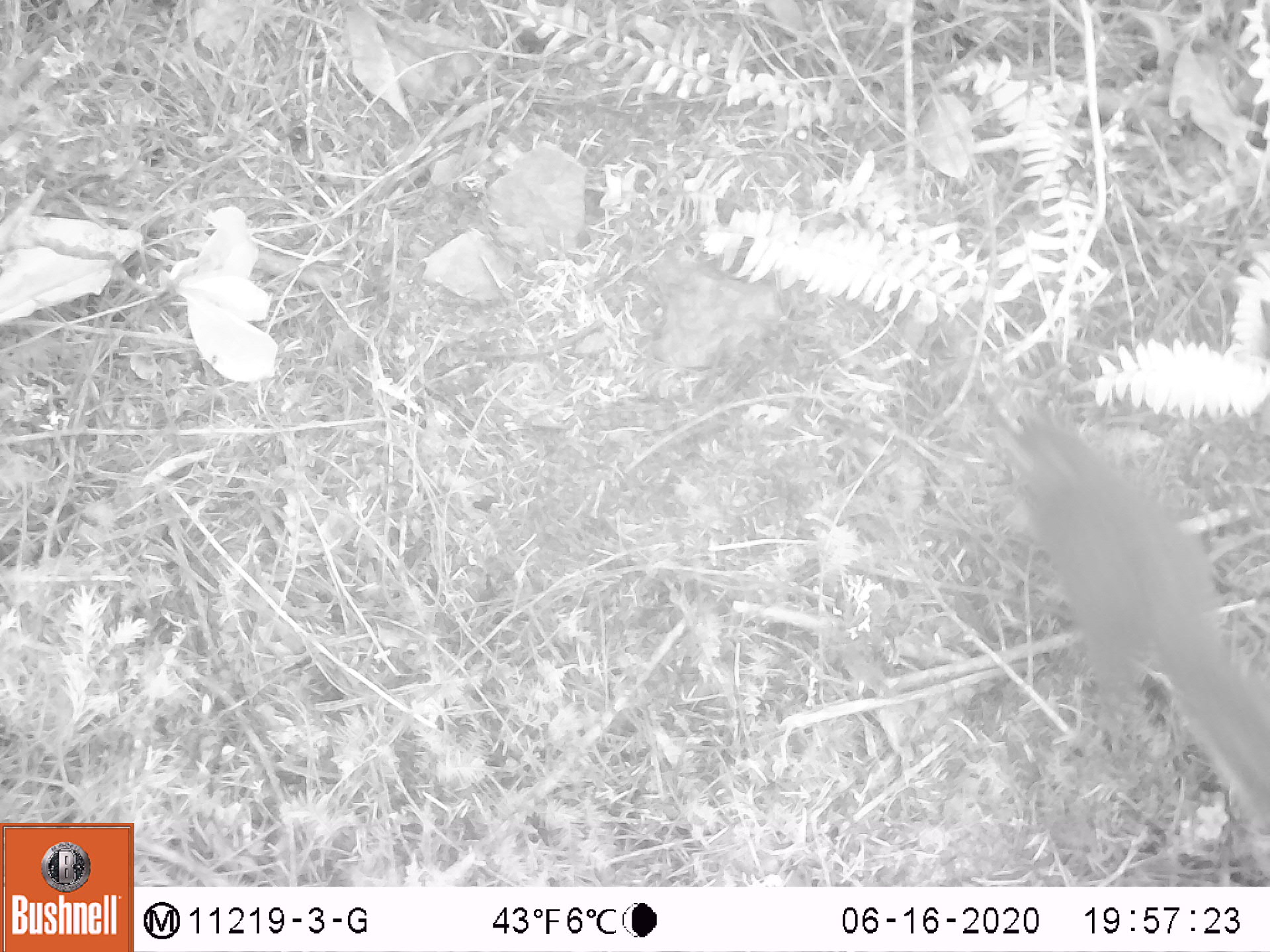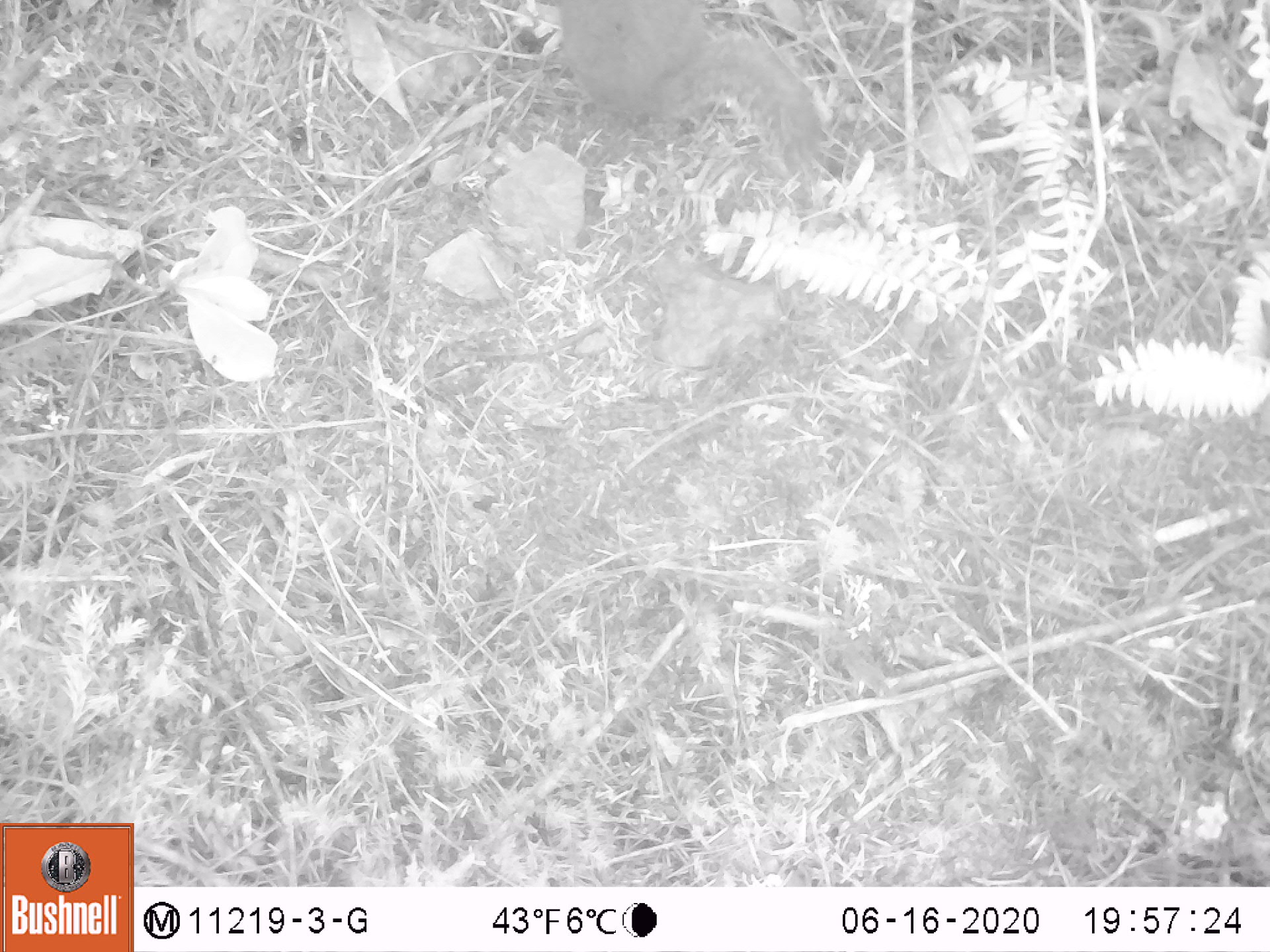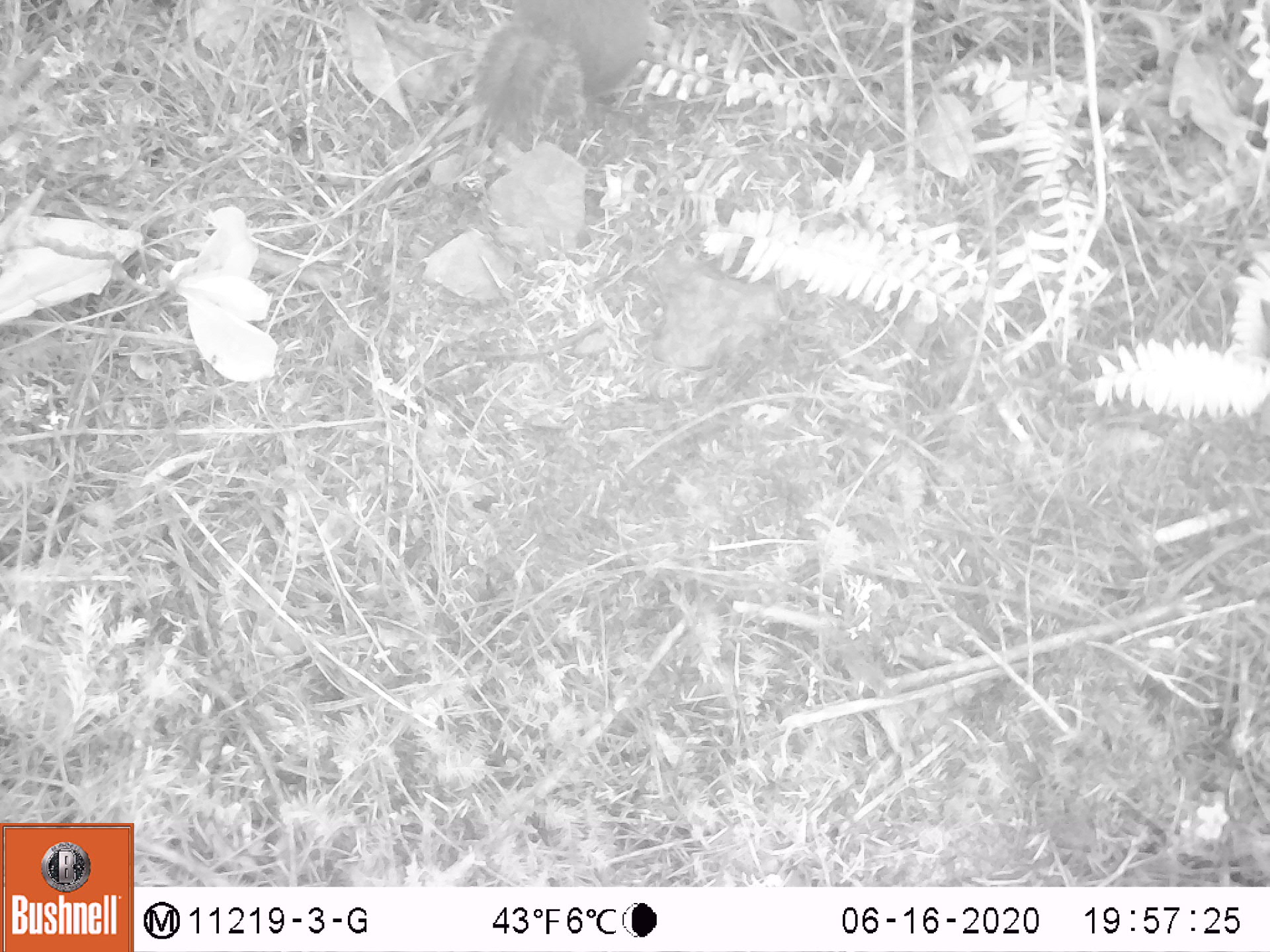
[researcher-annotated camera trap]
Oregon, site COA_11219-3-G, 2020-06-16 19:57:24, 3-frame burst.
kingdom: Animalia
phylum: Chordata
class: Mammalia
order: Rodentia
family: Sciuridae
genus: Tamiasciurus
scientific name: Tamiasciurus douglasii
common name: douglas squirrel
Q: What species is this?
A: Douglas squirrel (Tamiasciurus douglasii).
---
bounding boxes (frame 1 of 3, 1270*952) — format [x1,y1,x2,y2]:
douglas squirrel: [999,425,1263,817]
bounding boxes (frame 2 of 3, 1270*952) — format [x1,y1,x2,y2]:
douglas squirrel: [545,4,837,181]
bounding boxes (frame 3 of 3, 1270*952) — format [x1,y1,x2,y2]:
douglas squirrel: [486,0,646,138]